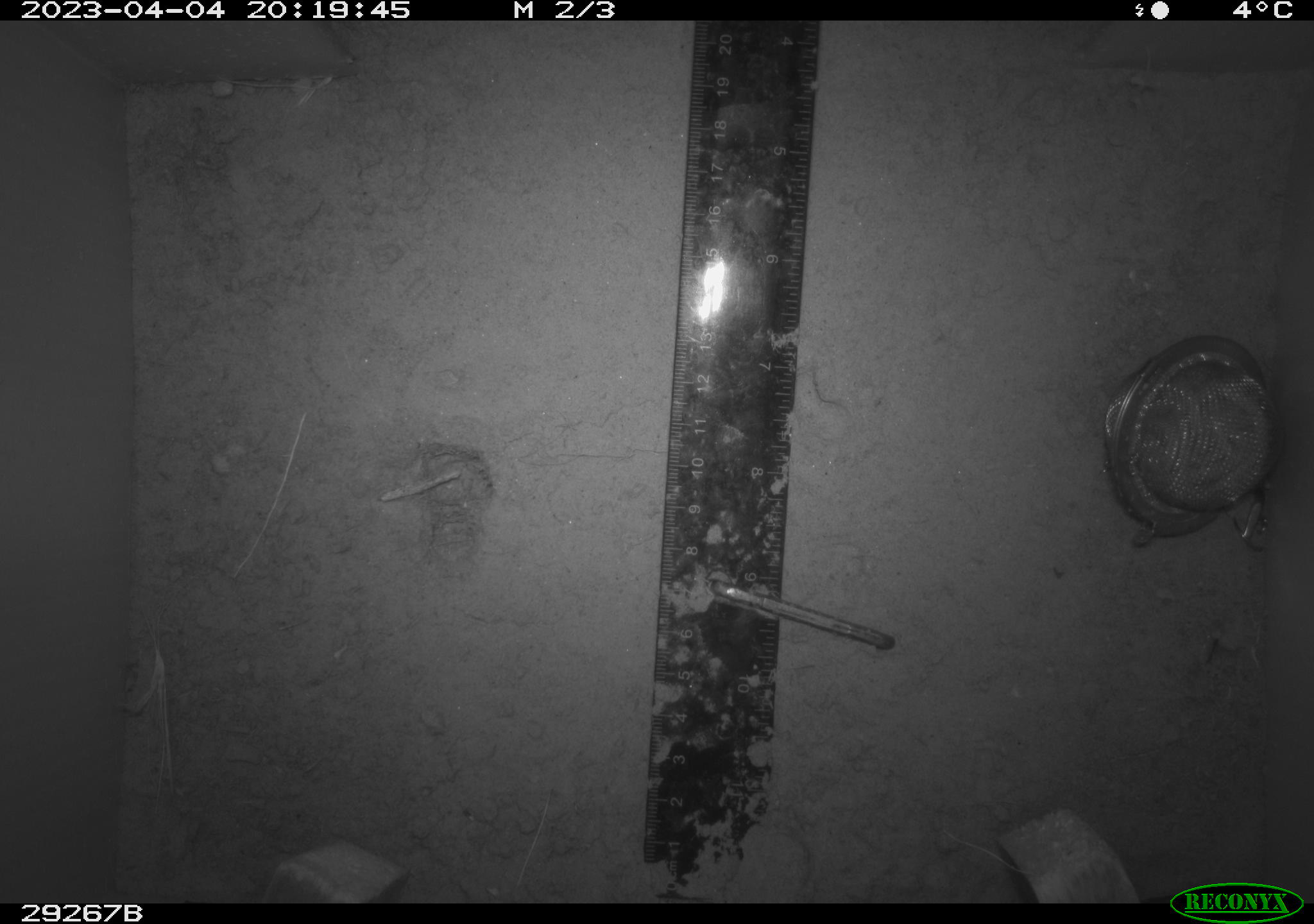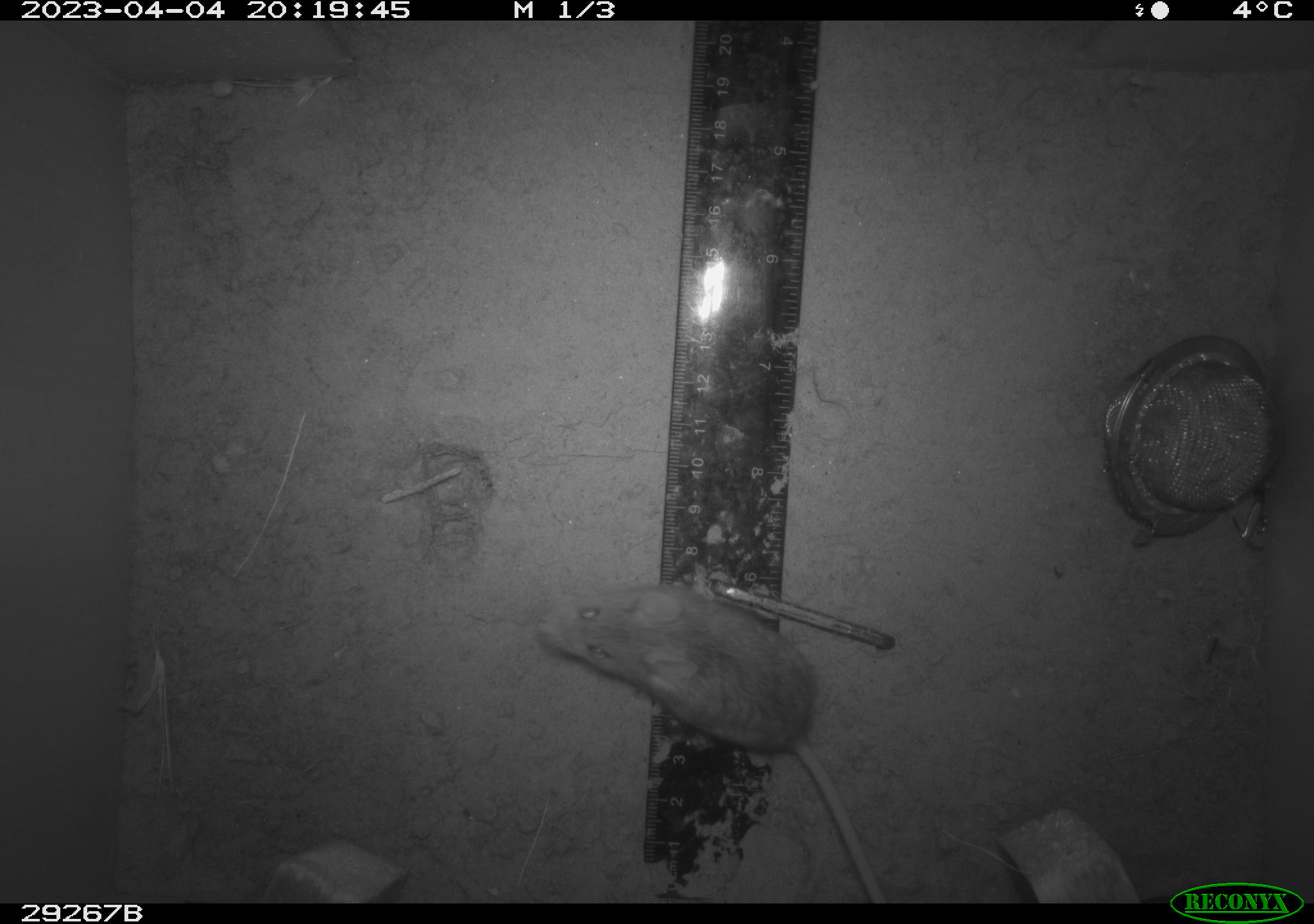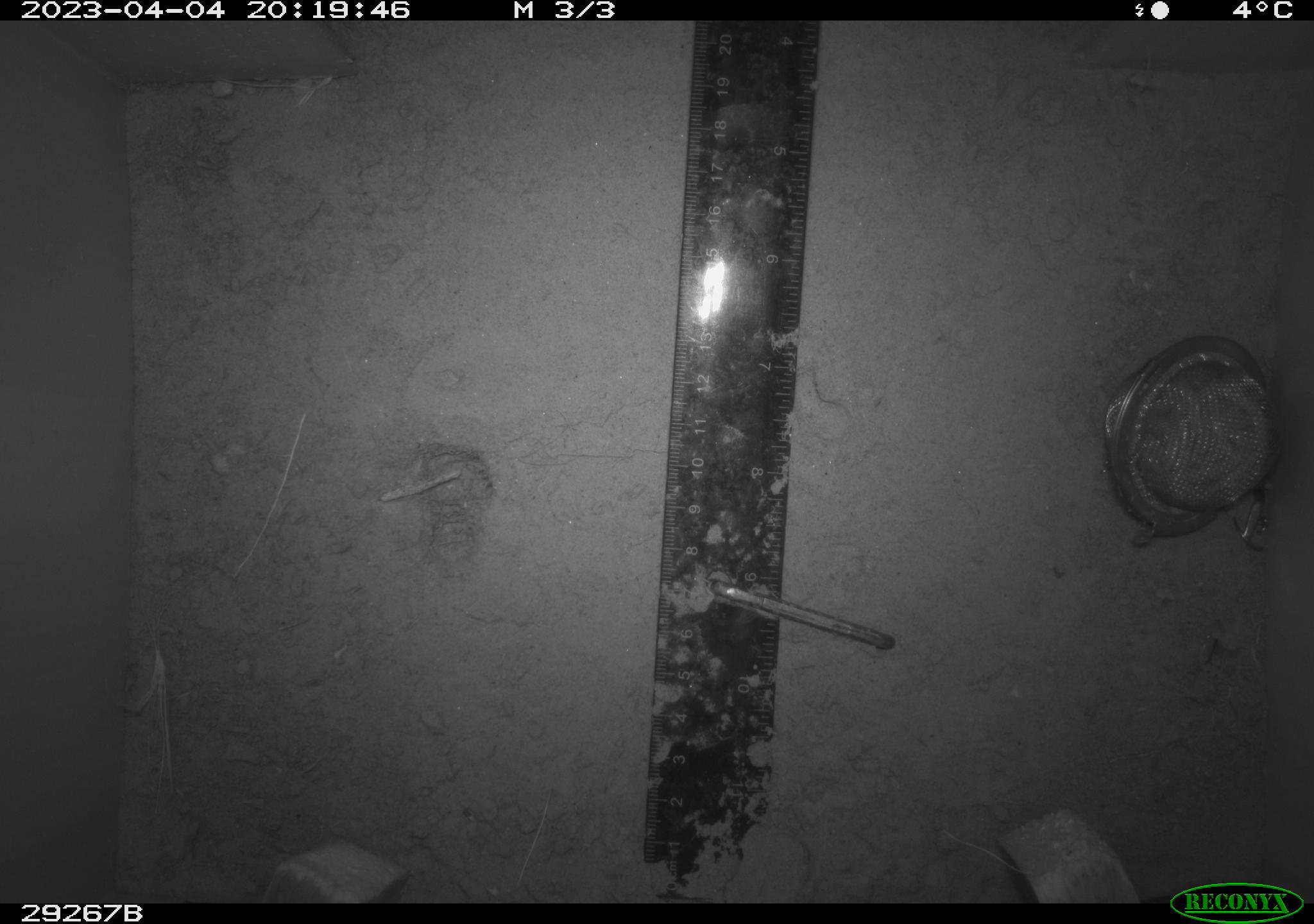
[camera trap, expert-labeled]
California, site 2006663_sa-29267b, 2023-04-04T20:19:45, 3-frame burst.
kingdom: Animalia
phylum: Chordata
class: Mammalia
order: Rodentia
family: Cricetidae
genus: Peromyscus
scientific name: Peromyscus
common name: deer mice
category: peromyscus species